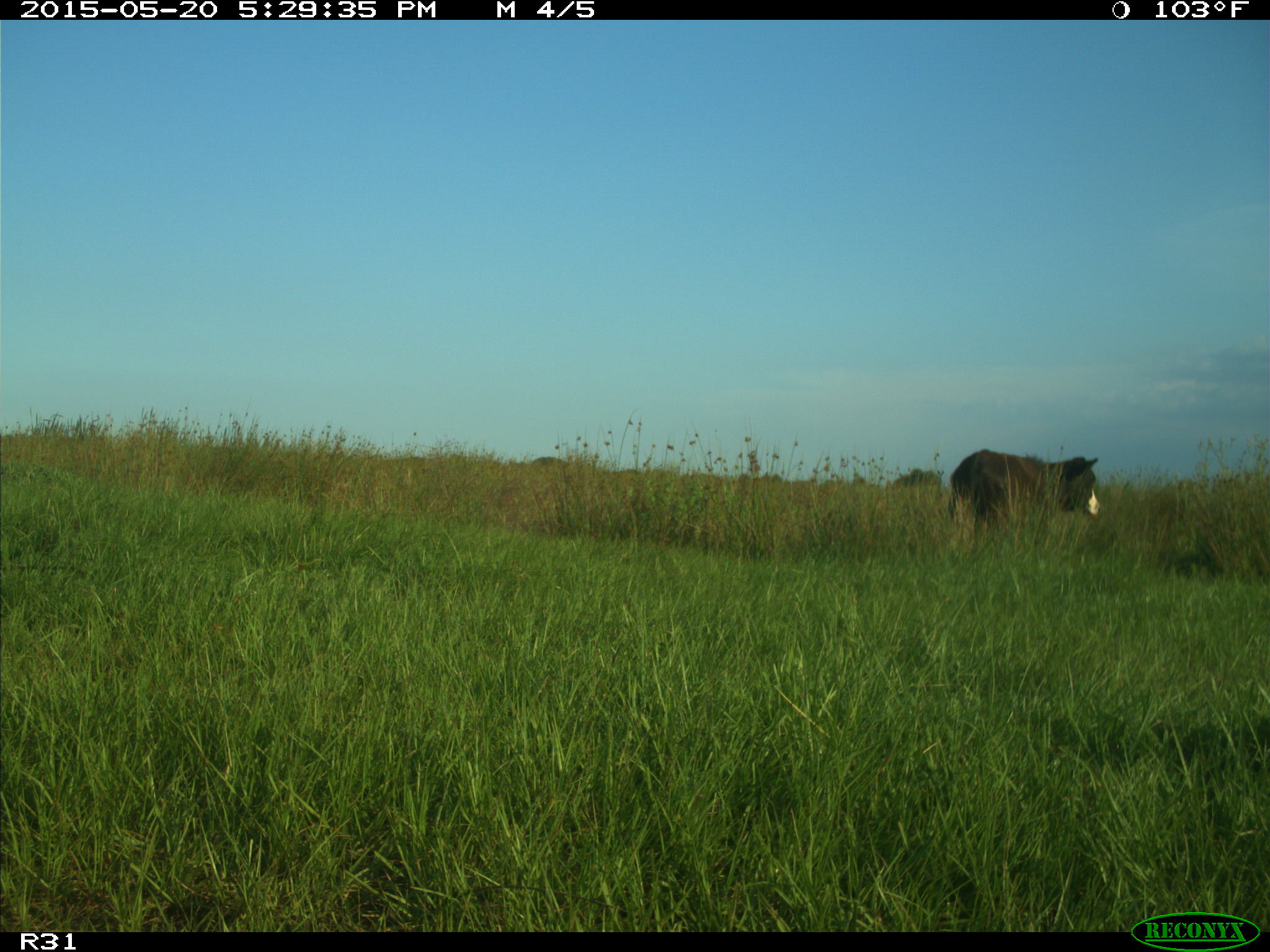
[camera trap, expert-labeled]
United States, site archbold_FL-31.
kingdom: Animalia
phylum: Chordata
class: Mammalia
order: Artiodactyla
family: Bovidae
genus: Bos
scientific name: Bos taurus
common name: domestic cow